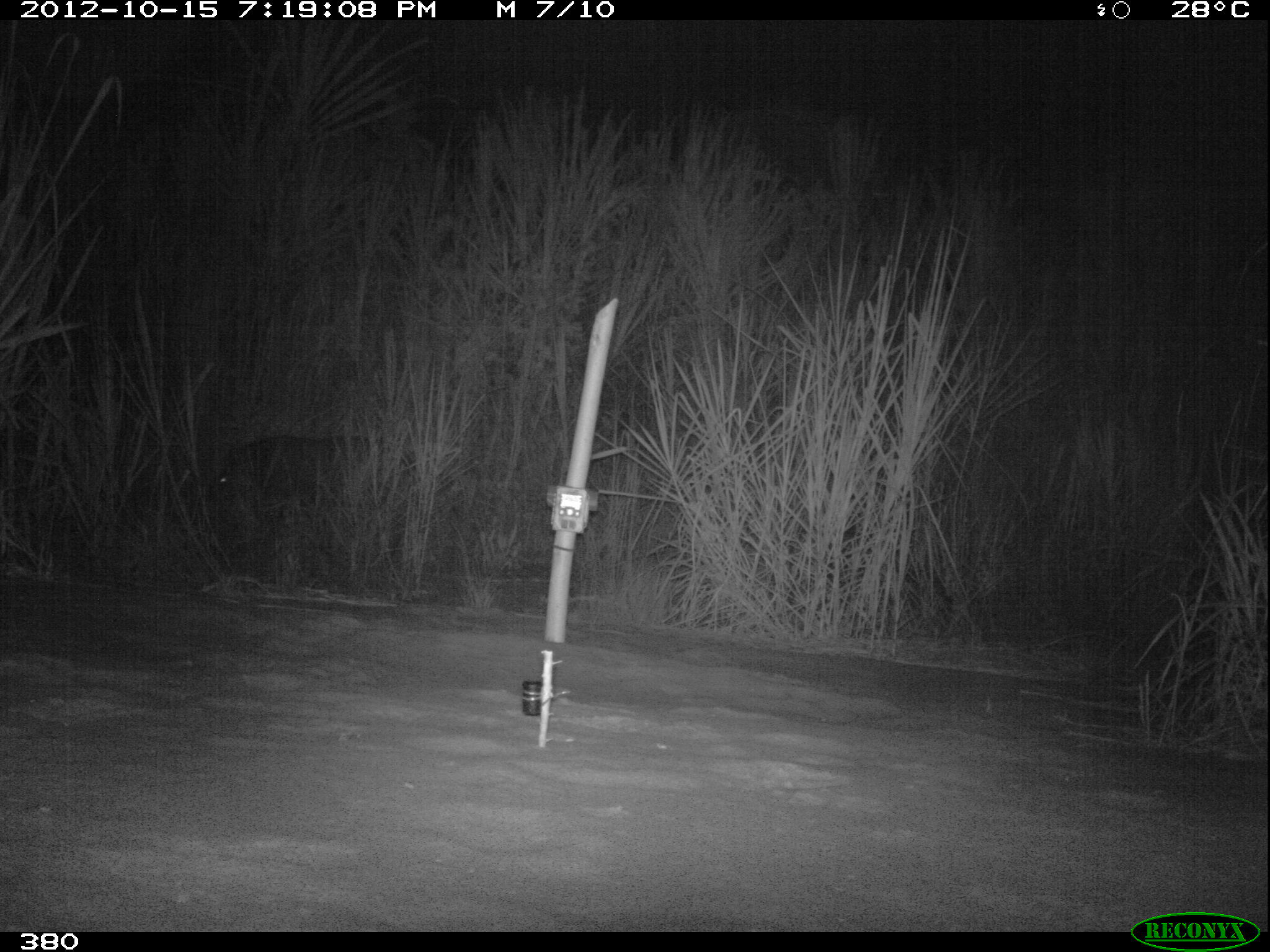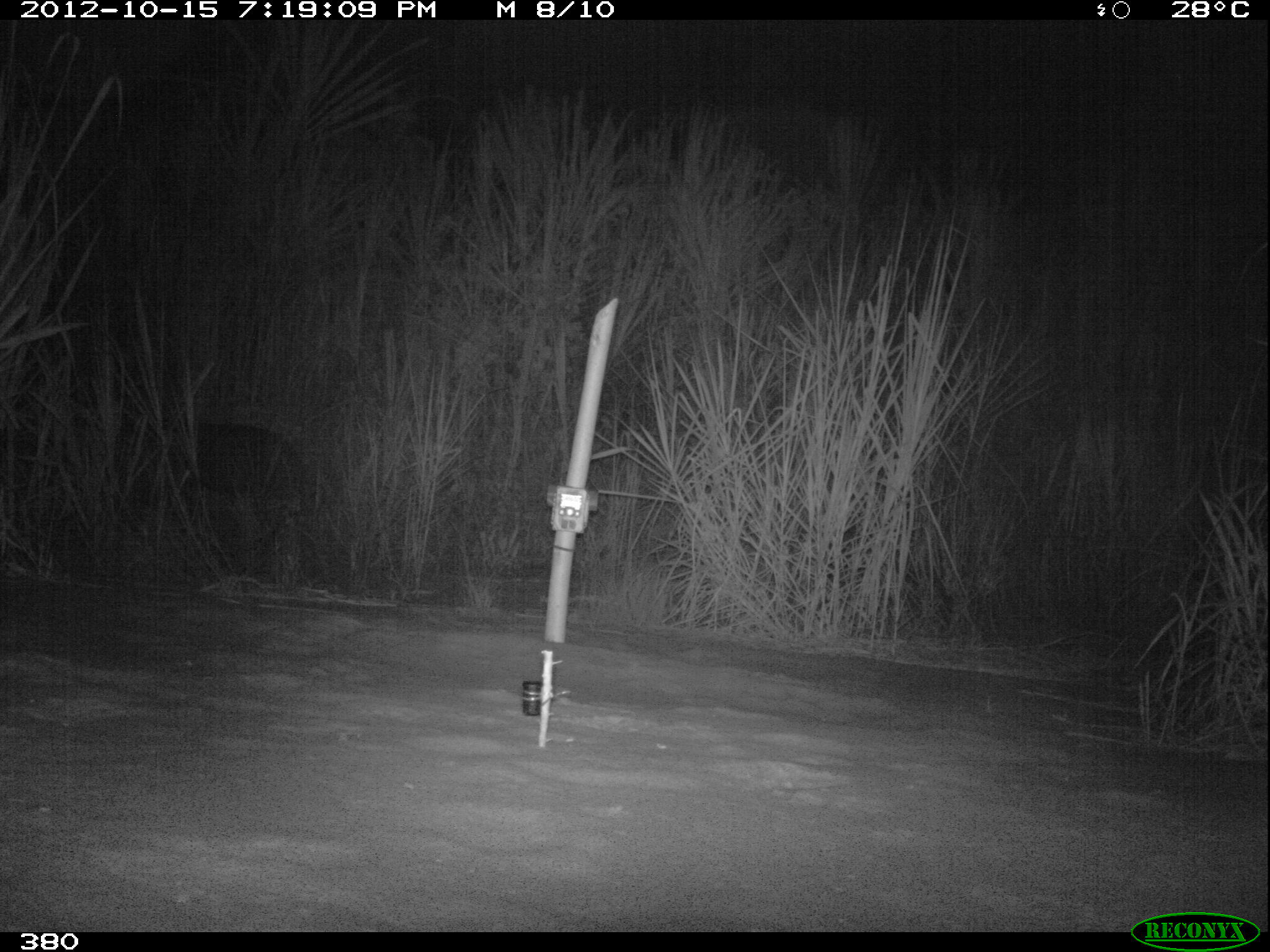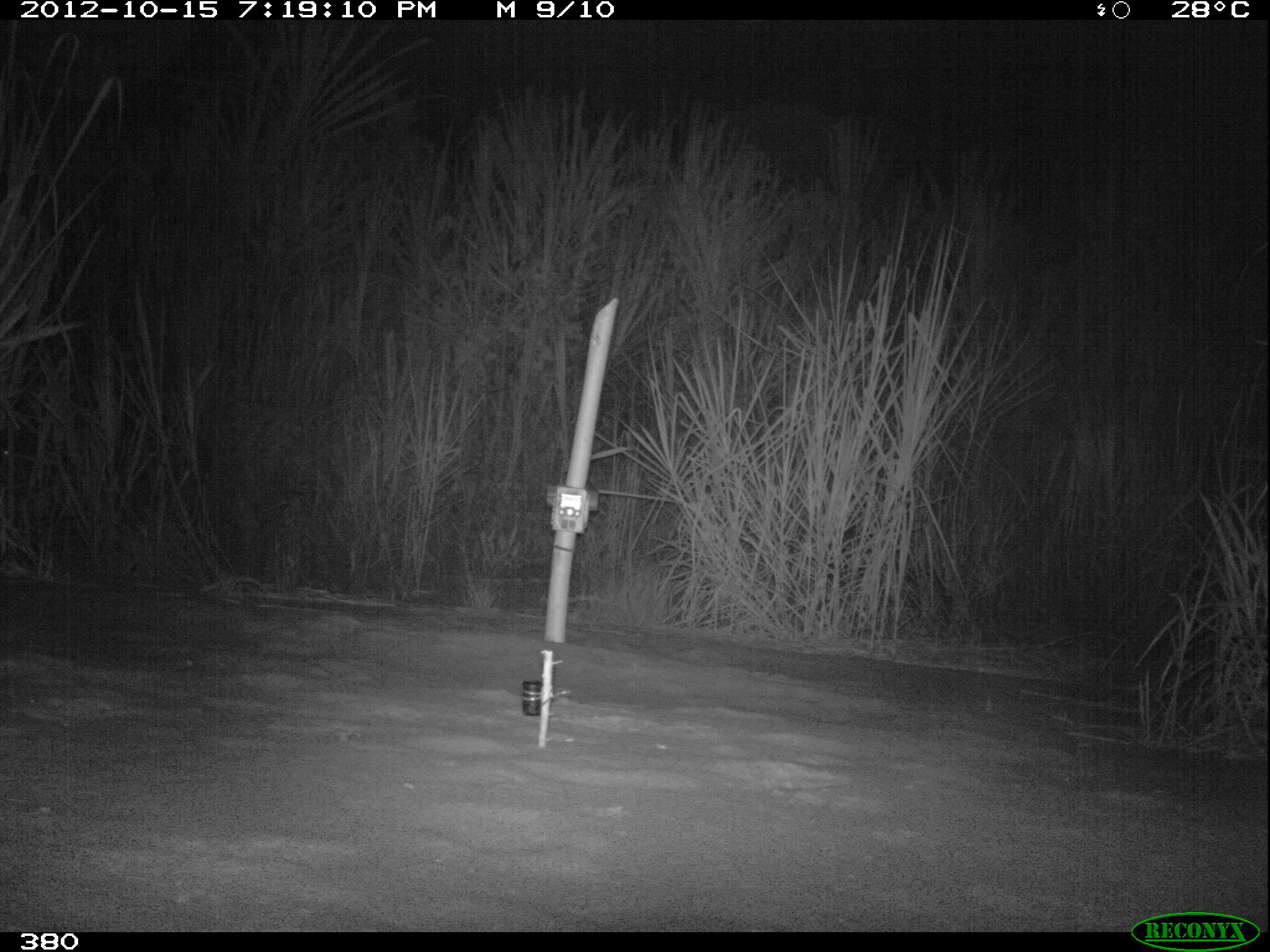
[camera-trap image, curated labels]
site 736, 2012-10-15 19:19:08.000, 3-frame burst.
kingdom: Animalia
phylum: Chordata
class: Mammalia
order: Perissodactyla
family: Tapiridae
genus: Tapirus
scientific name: Tapirus terrestris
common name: south american tapir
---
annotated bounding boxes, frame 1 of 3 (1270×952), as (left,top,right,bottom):
tapirus terrestris: (202,436,418,566)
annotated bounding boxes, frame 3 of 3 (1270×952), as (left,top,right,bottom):
tapirus terrestris: (0,426,209,512)